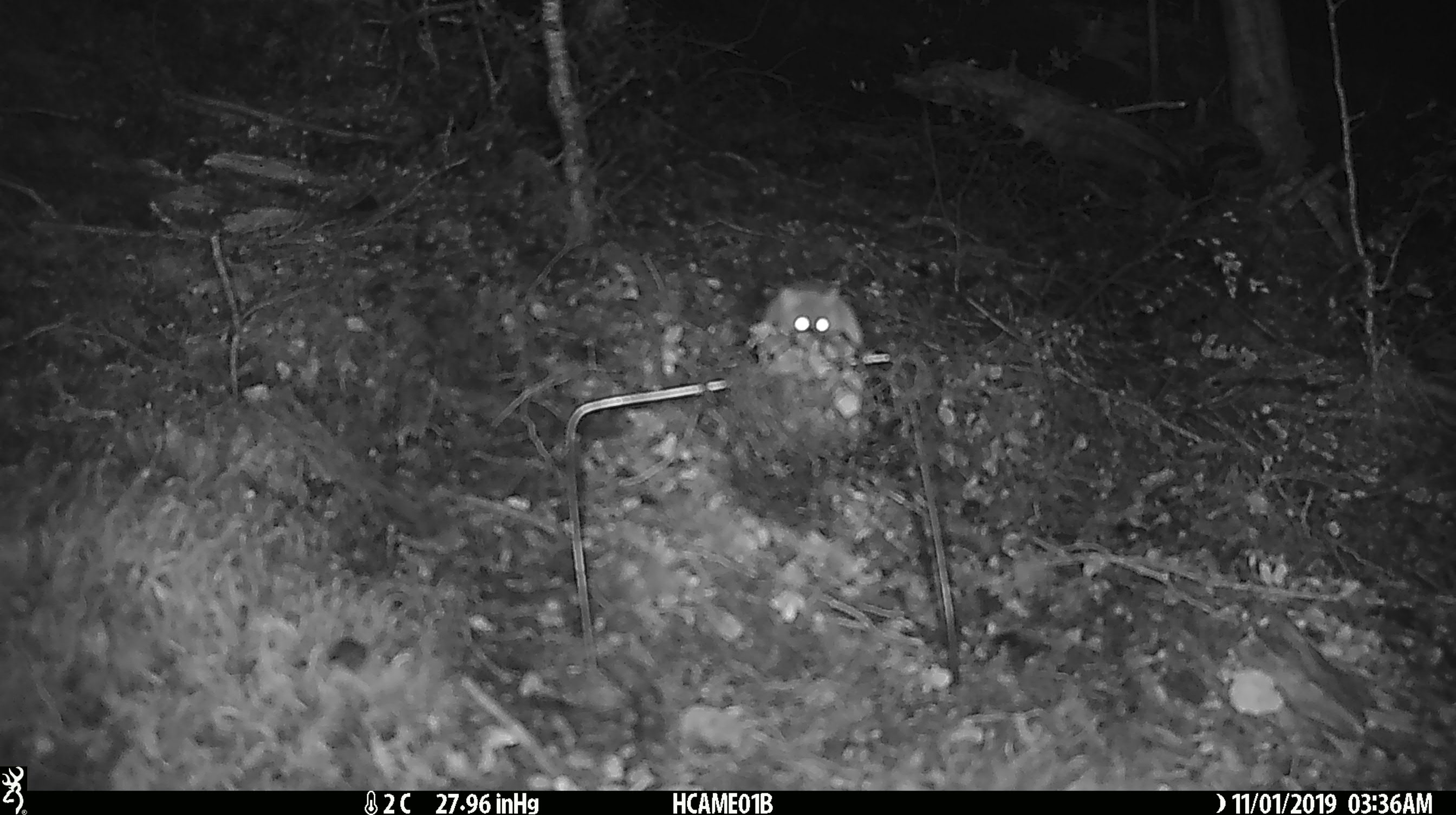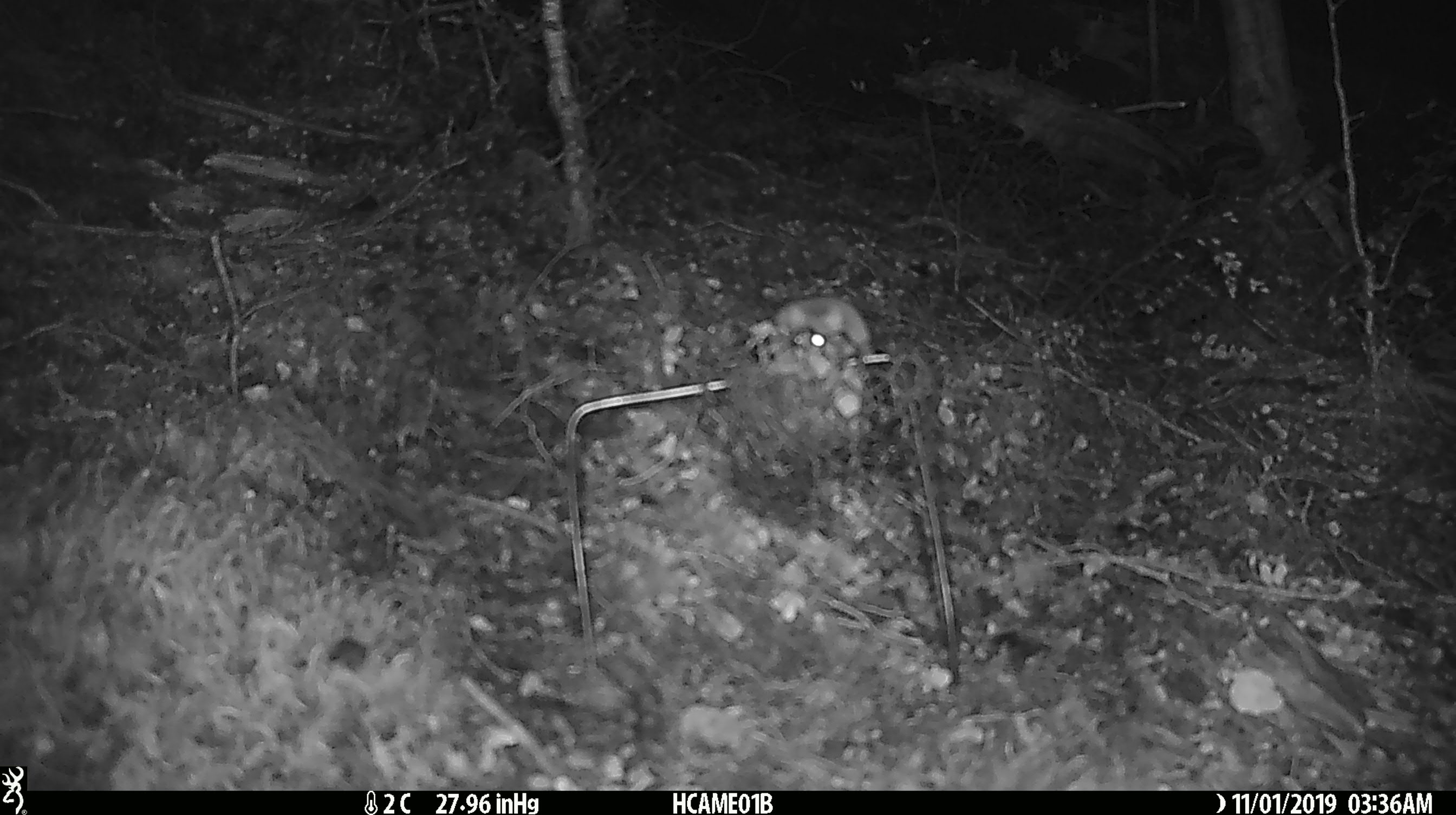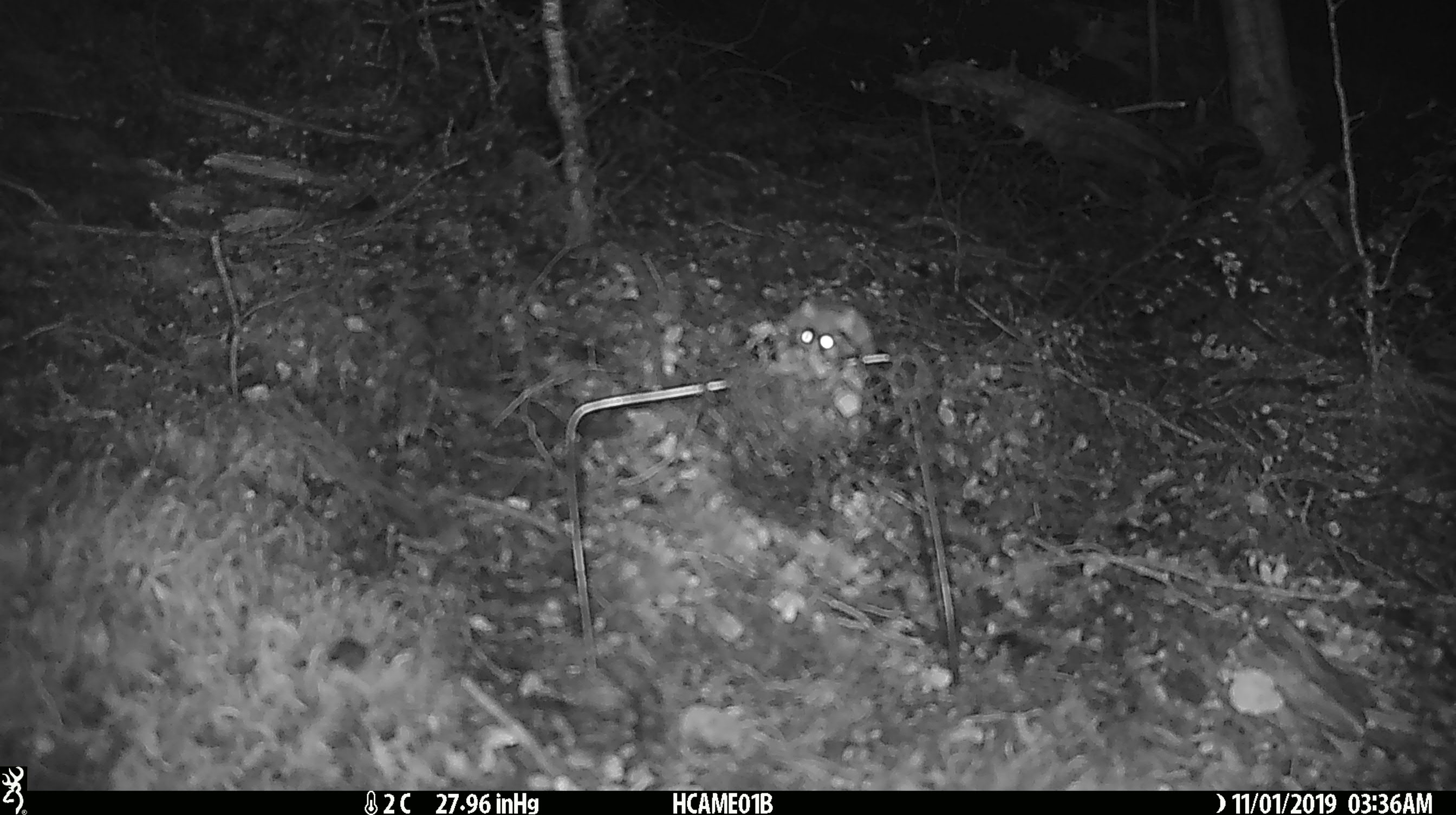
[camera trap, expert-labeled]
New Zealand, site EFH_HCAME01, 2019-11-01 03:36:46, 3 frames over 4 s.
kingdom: Animalia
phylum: Chordata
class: Mammalia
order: Rodentia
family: Muridae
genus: Mus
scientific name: Mus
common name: mouse